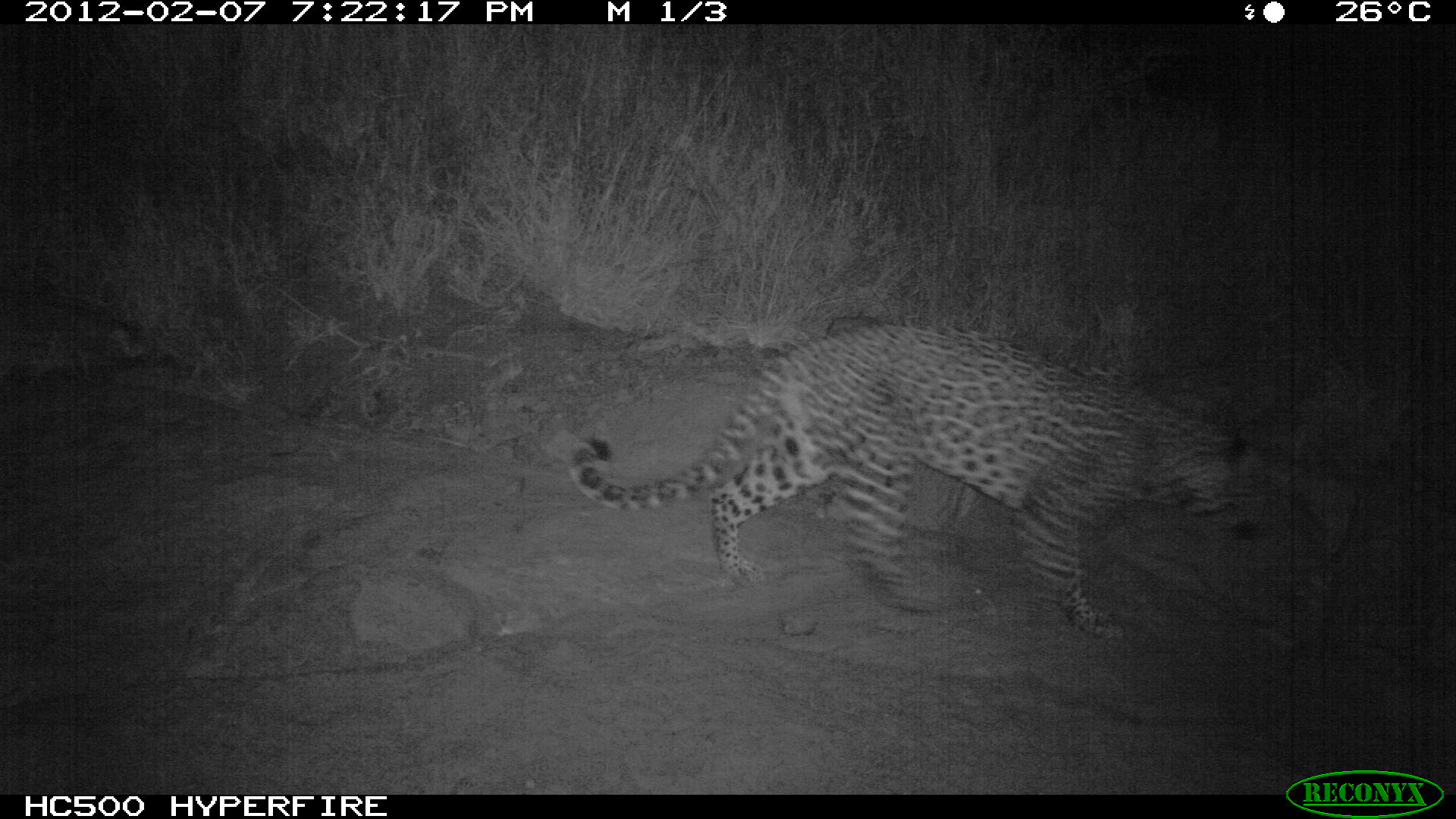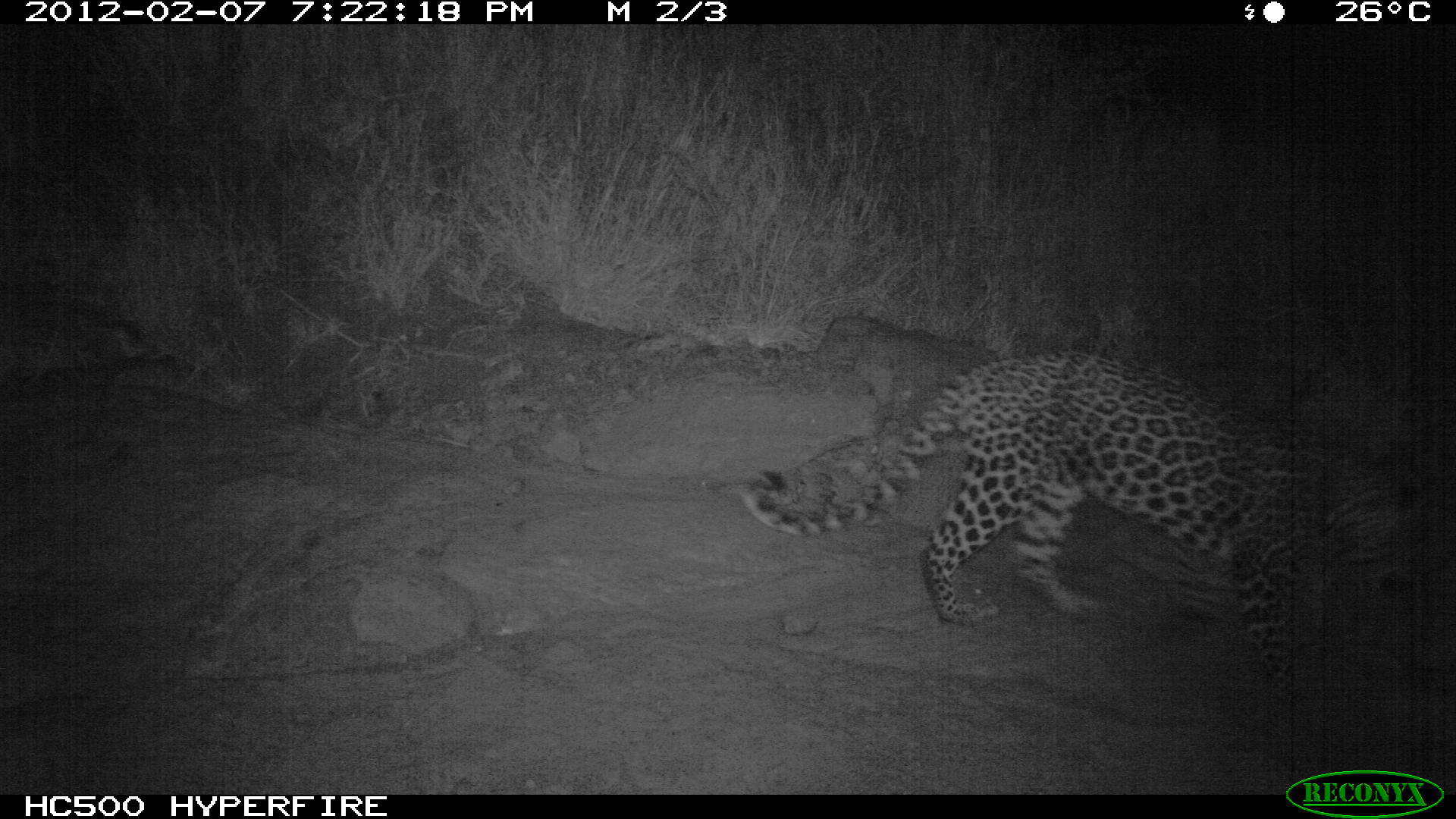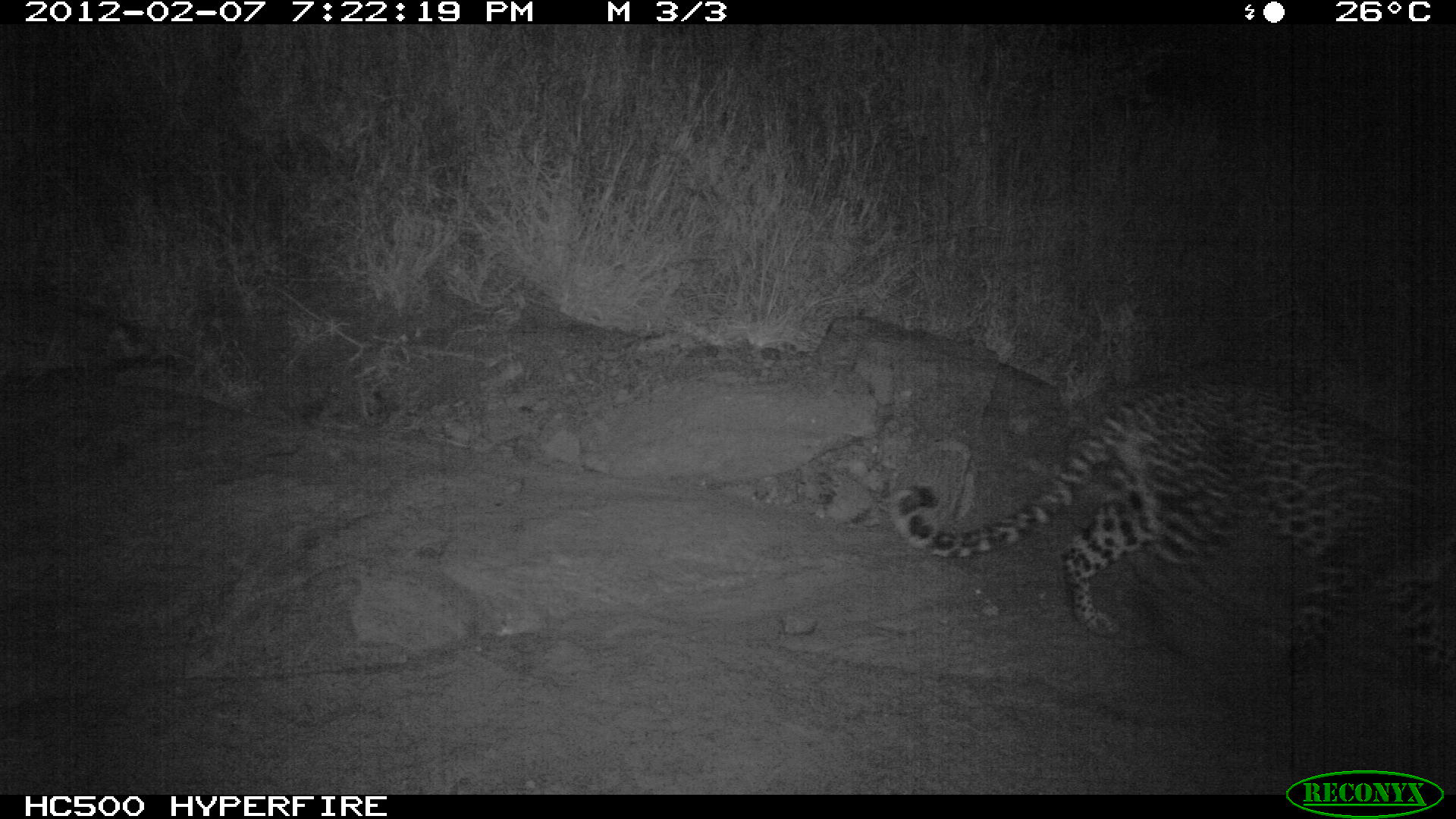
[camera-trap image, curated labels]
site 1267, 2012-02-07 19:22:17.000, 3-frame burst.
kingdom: Animalia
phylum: Chordata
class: Mammalia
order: Carnivora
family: Felidae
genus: Panthera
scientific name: Panthera pardus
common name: leopard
Panthera pardus (leopard), count 1.